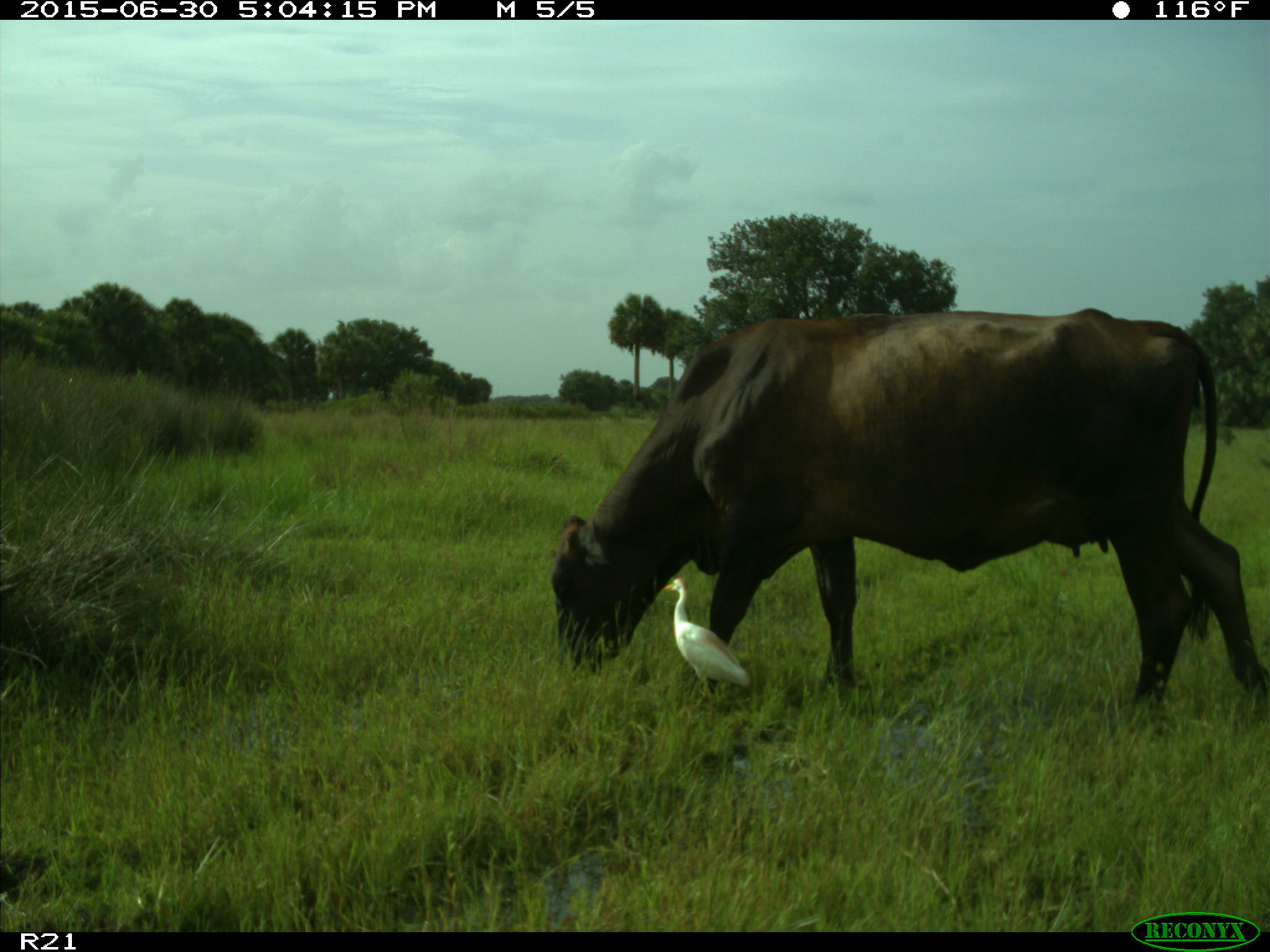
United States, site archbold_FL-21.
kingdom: Animalia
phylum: Chordata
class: Mammalia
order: Artiodactyla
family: Bovidae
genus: Bos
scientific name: Bos taurus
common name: domestic cow